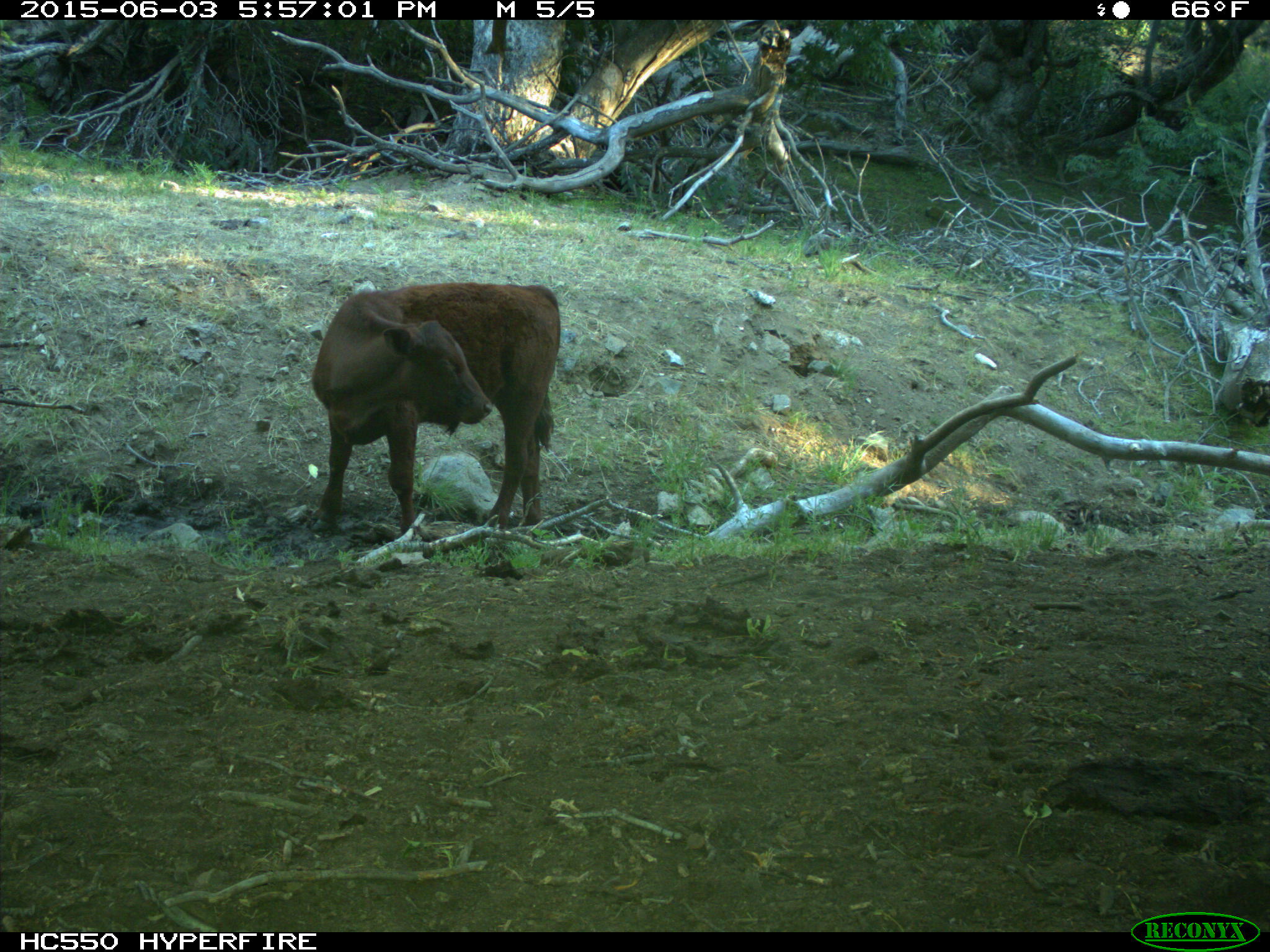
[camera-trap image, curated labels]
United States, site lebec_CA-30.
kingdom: Animalia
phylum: Chordata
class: Mammalia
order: Artiodactyla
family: Bovidae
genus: Bos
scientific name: Bos taurus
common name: domestic cow